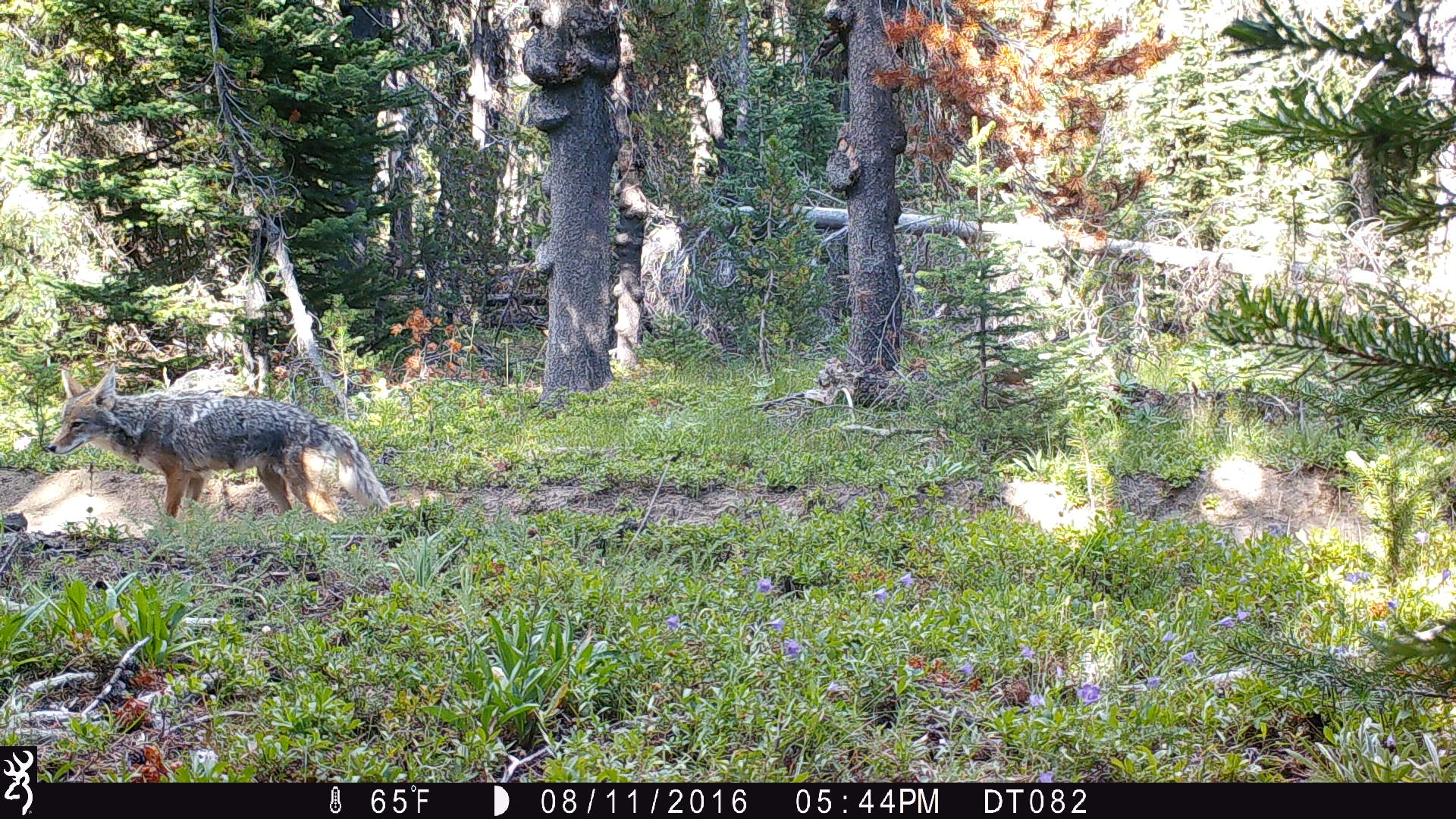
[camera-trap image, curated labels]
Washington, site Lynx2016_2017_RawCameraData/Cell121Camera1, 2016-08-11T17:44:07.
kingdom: Animalia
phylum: Chordata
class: Mammalia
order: Carnivora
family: Canidae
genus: Canis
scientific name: Canis latrans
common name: coyote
Canis latrans (coyote). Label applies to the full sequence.